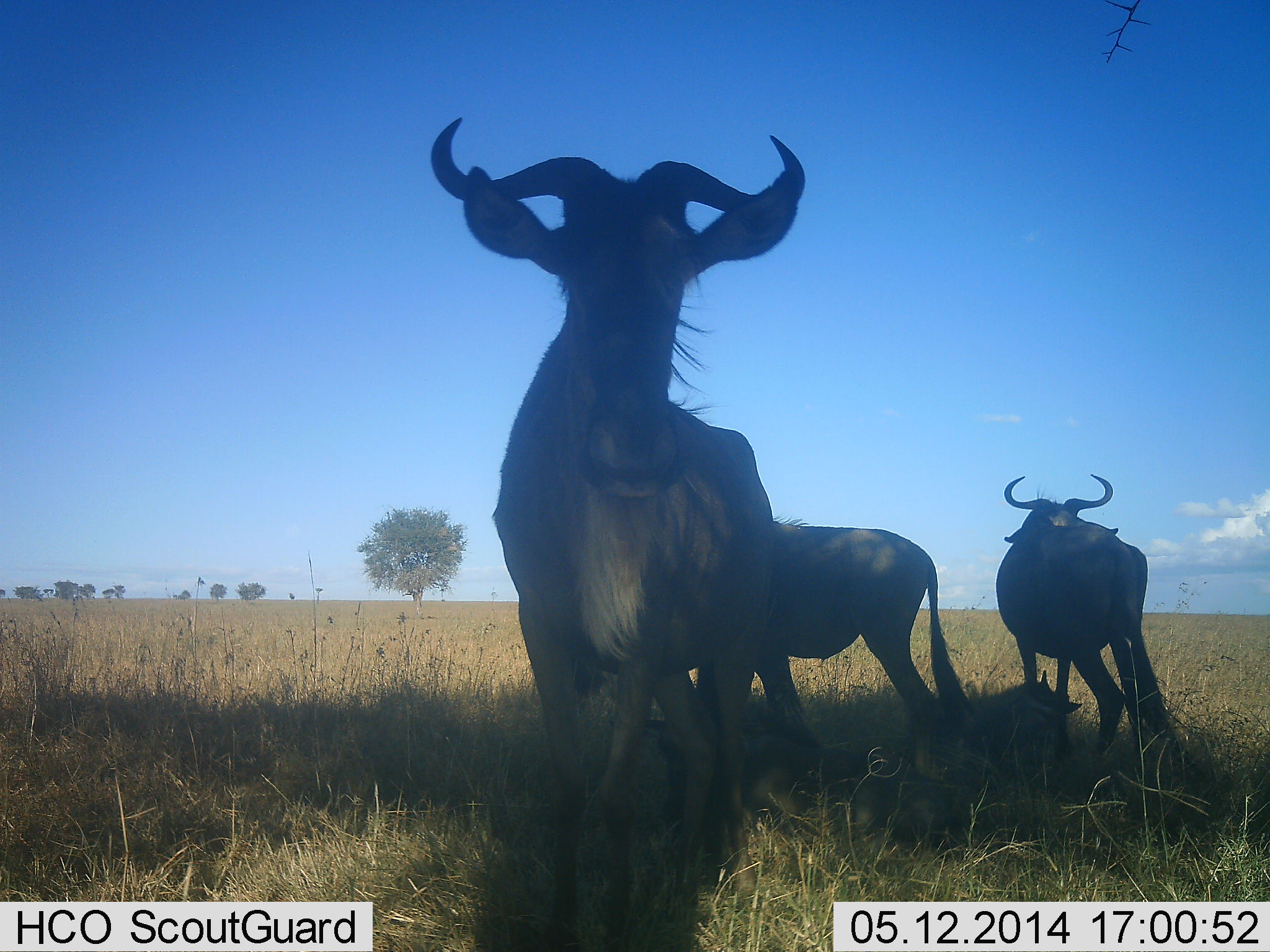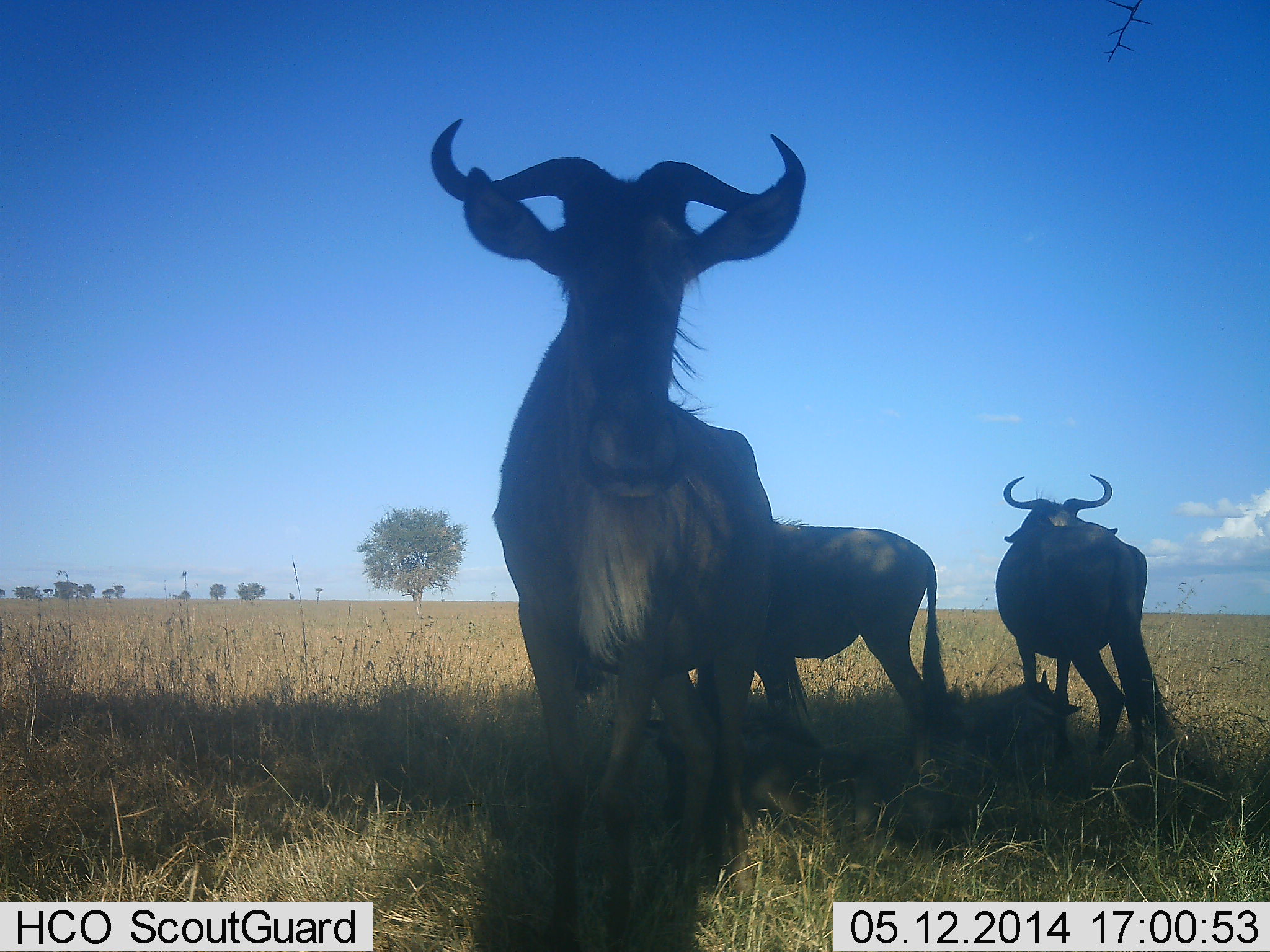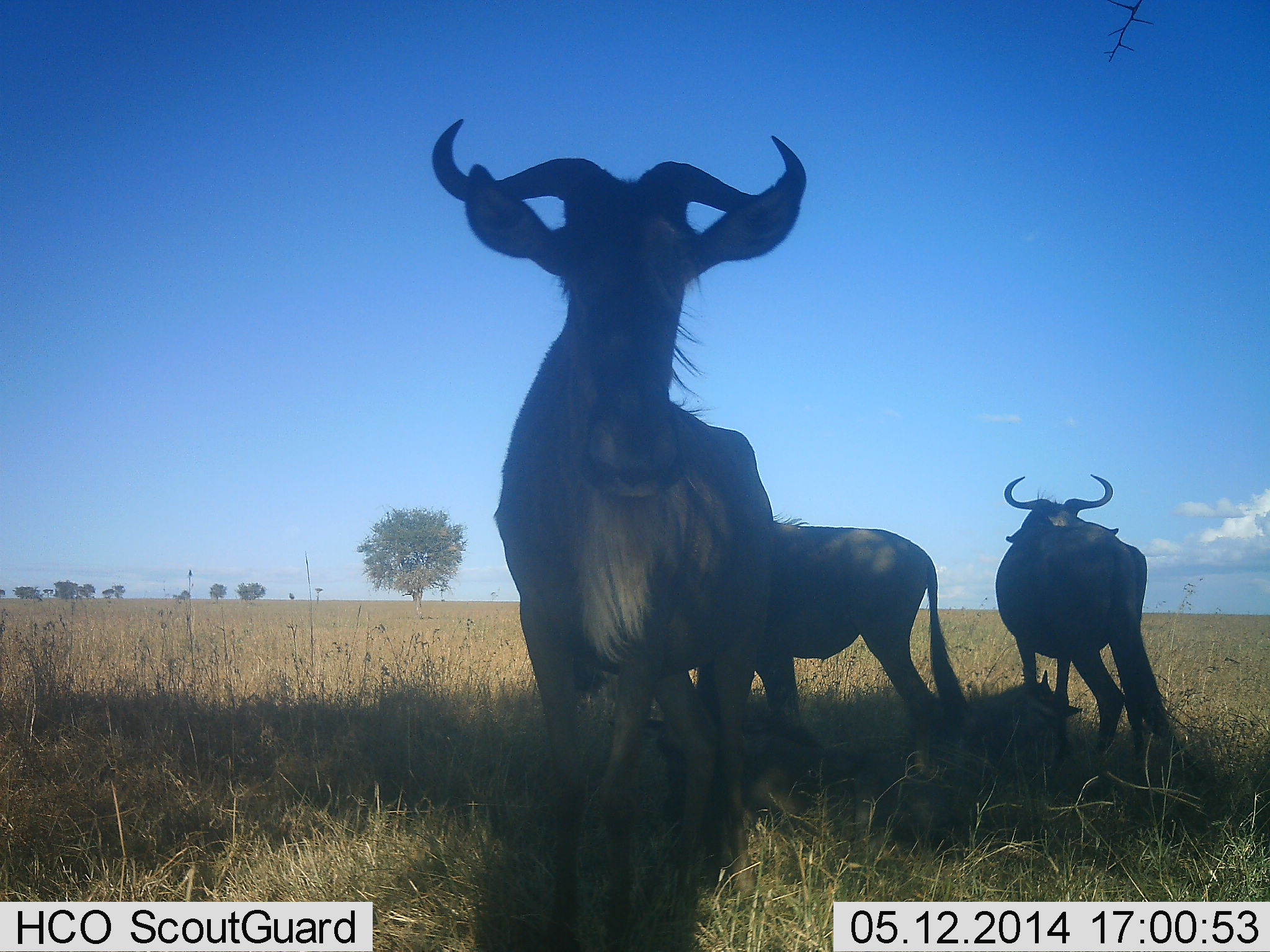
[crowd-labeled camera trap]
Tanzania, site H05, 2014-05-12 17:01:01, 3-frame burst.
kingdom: Animalia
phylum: Chordata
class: Mammalia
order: Artiodactyla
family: Bovidae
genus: Connochaetes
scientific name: Connochaetes taurinus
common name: blue wildebeest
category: wildebeest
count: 4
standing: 100%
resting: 80%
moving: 0%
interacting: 10%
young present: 30%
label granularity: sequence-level